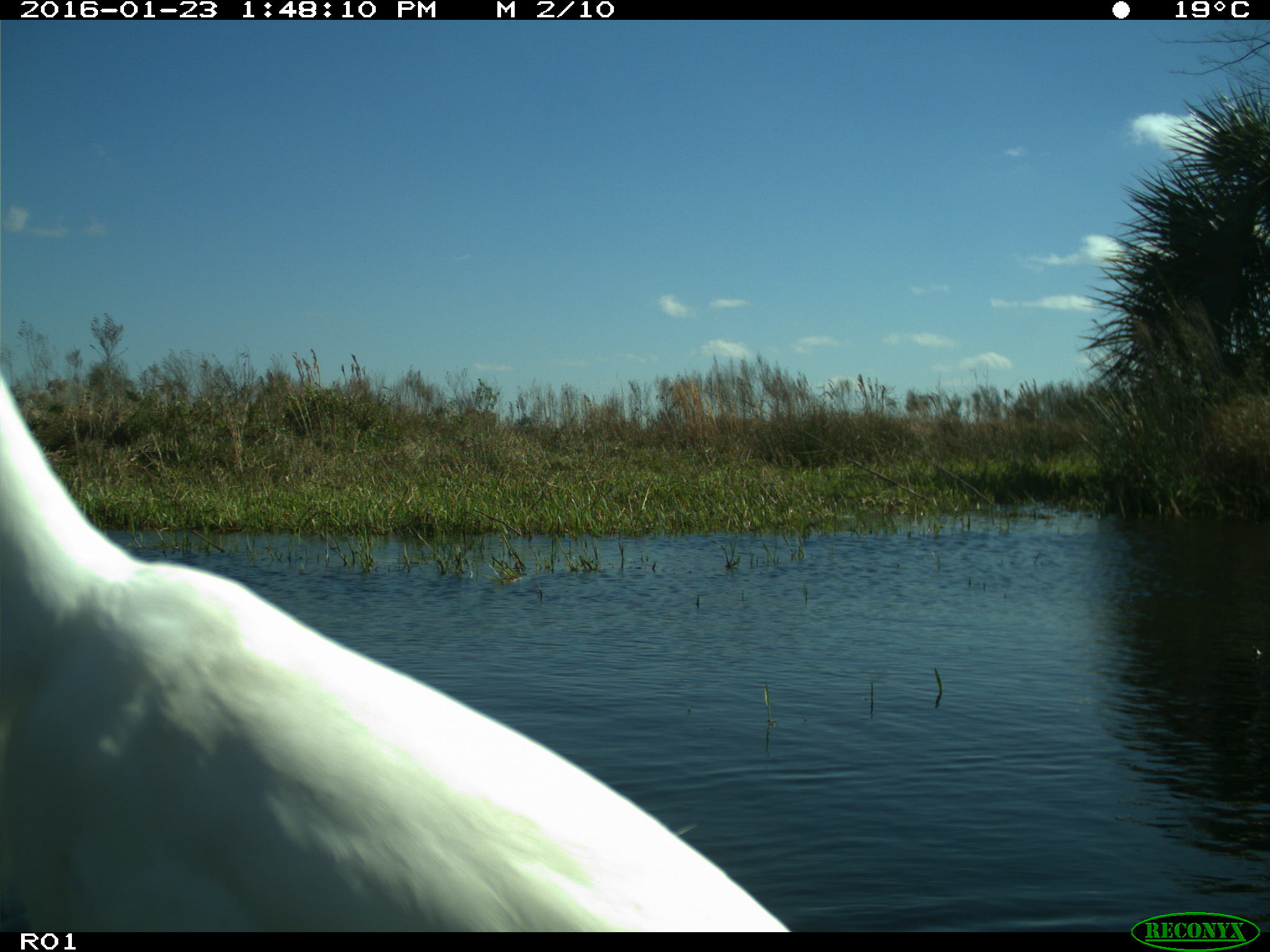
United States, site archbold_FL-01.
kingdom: Animalia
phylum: Chordata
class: Aves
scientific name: Aves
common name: birds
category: unidentified bird